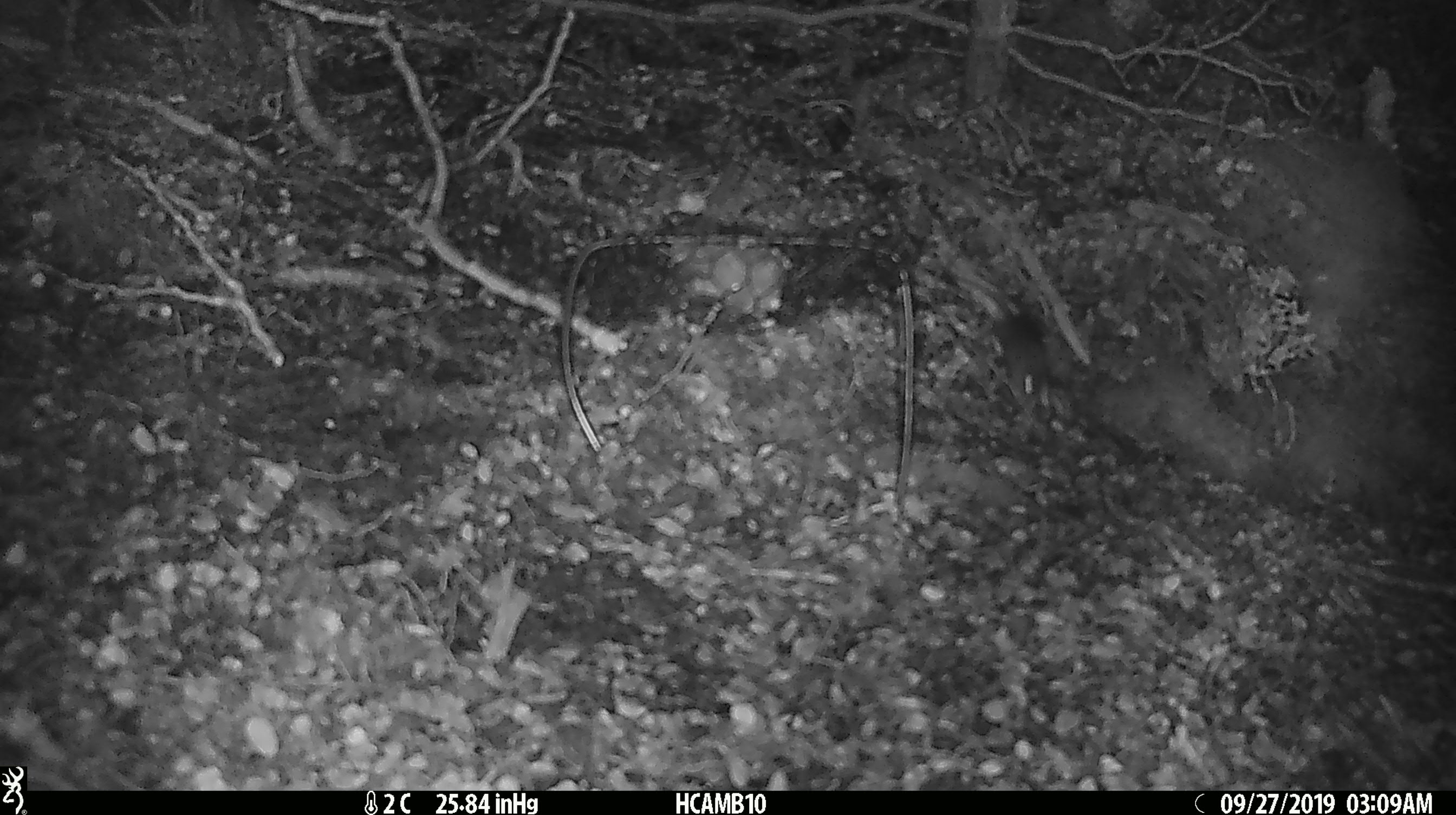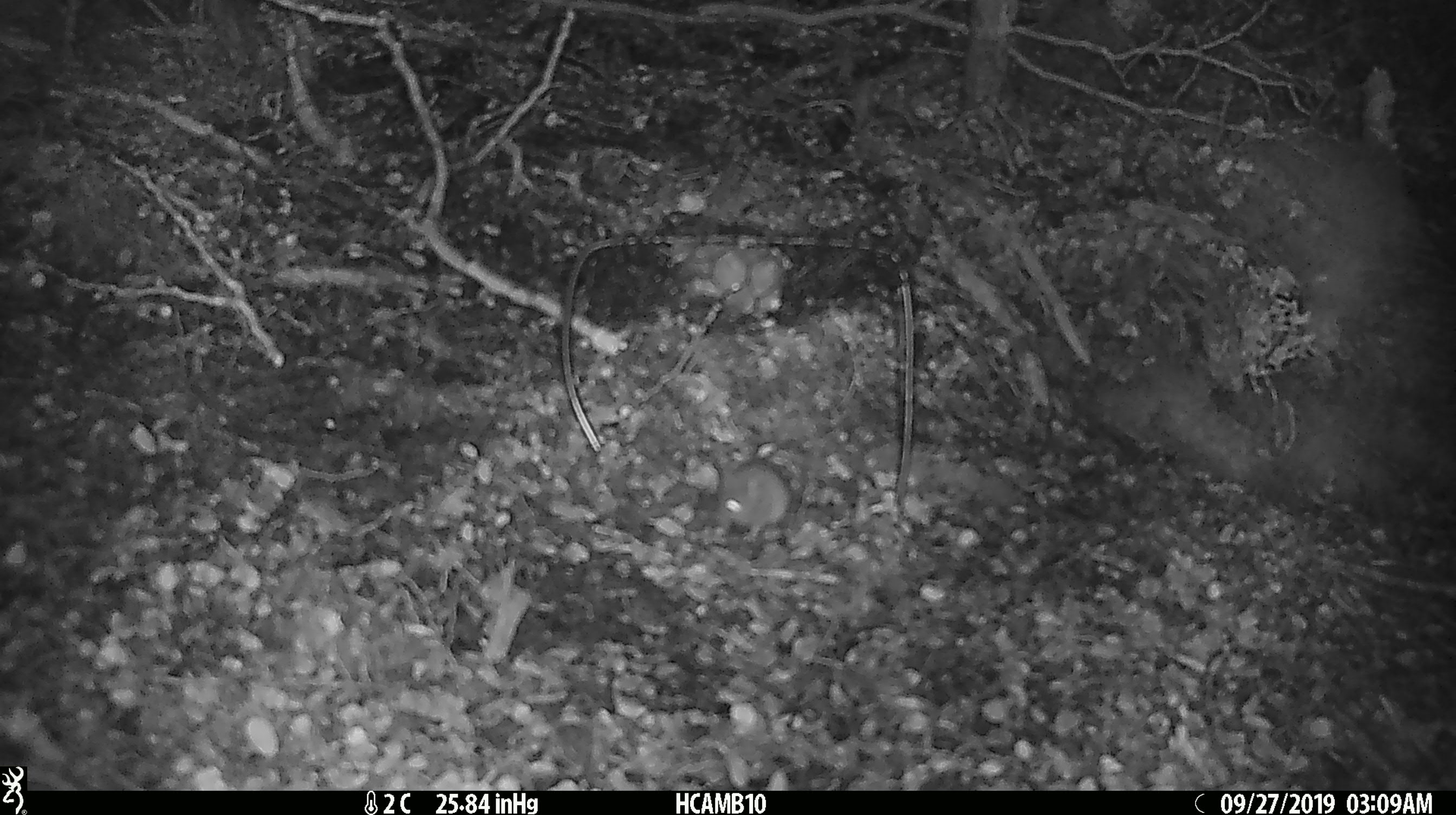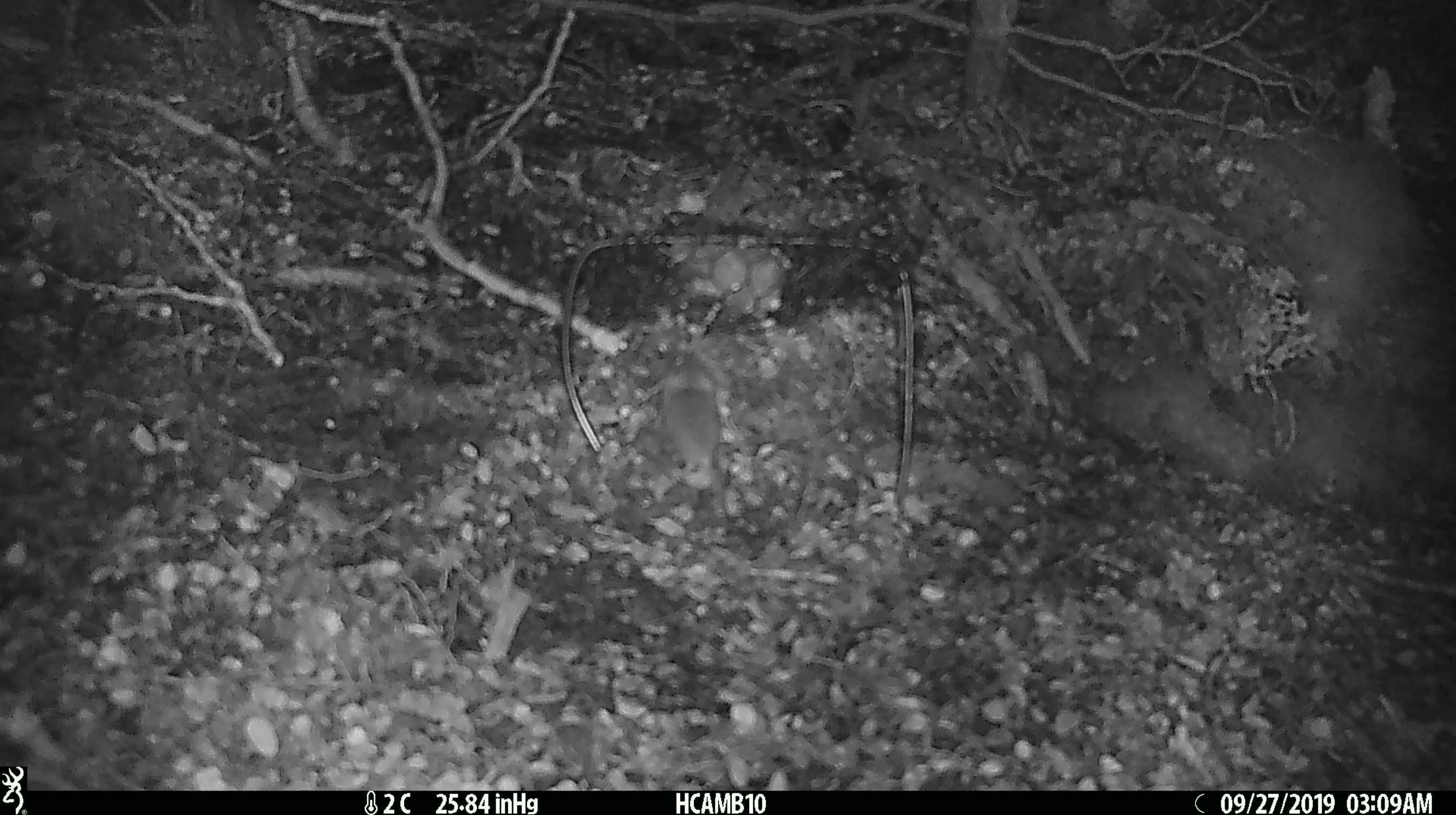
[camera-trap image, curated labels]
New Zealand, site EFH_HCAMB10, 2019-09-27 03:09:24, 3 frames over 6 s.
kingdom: Animalia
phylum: Chordata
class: Mammalia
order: Rodentia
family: Muridae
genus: Mus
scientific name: Mus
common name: mouse